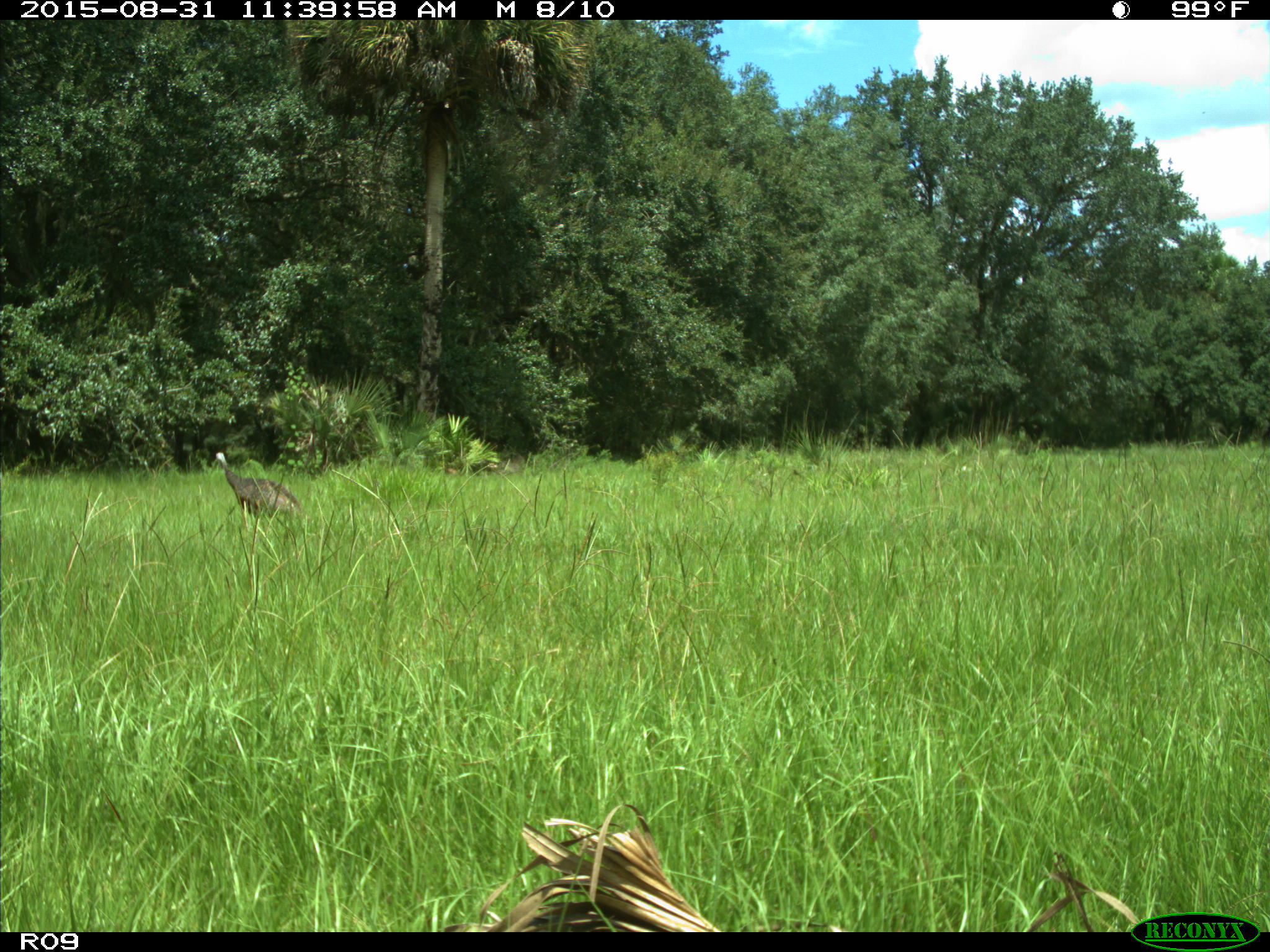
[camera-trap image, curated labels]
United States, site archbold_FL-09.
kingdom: Animalia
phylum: Chordata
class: Aves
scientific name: Aves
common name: birds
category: unidentified bird